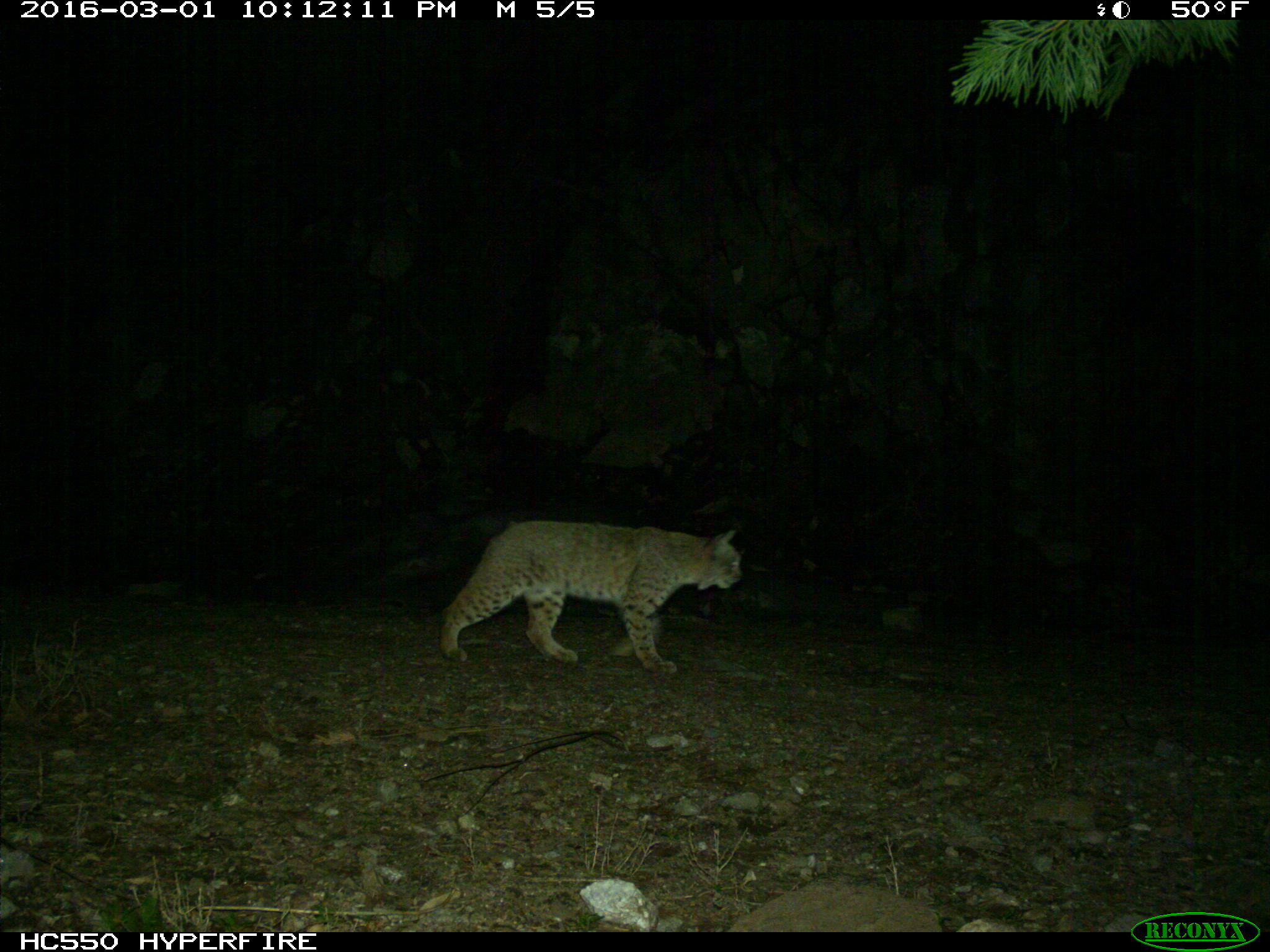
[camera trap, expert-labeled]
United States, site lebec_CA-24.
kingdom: Animalia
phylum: Chordata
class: Mammalia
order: Carnivora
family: Felidae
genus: Lynx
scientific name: Lynx rufus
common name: bobcat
Lynx rufus (bobcat).